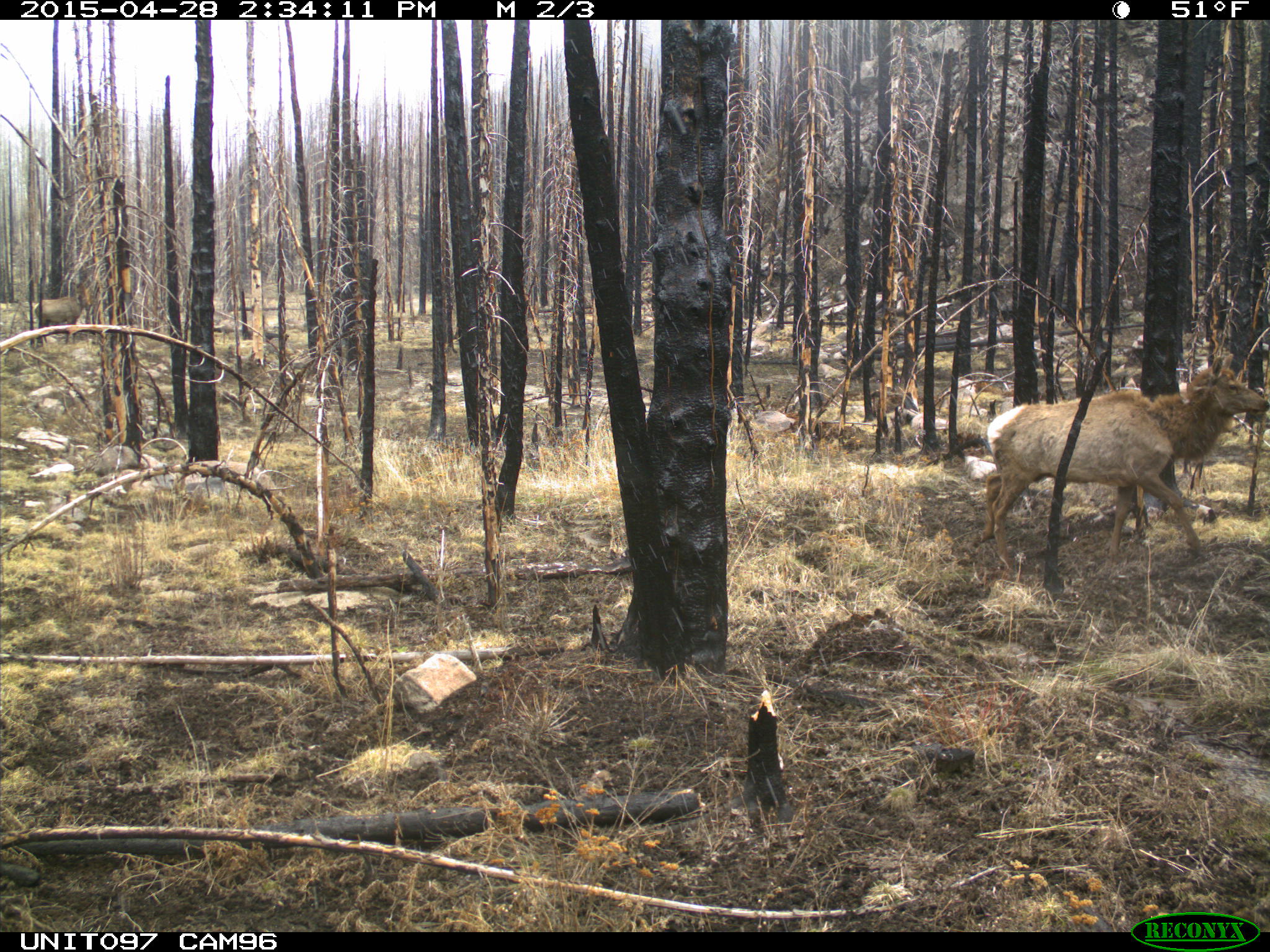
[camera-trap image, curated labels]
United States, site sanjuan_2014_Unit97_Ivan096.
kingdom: Animalia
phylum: Chordata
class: Mammalia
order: Artiodactyla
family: Cervidae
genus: Cervus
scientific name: Cervus elaphus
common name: red deer